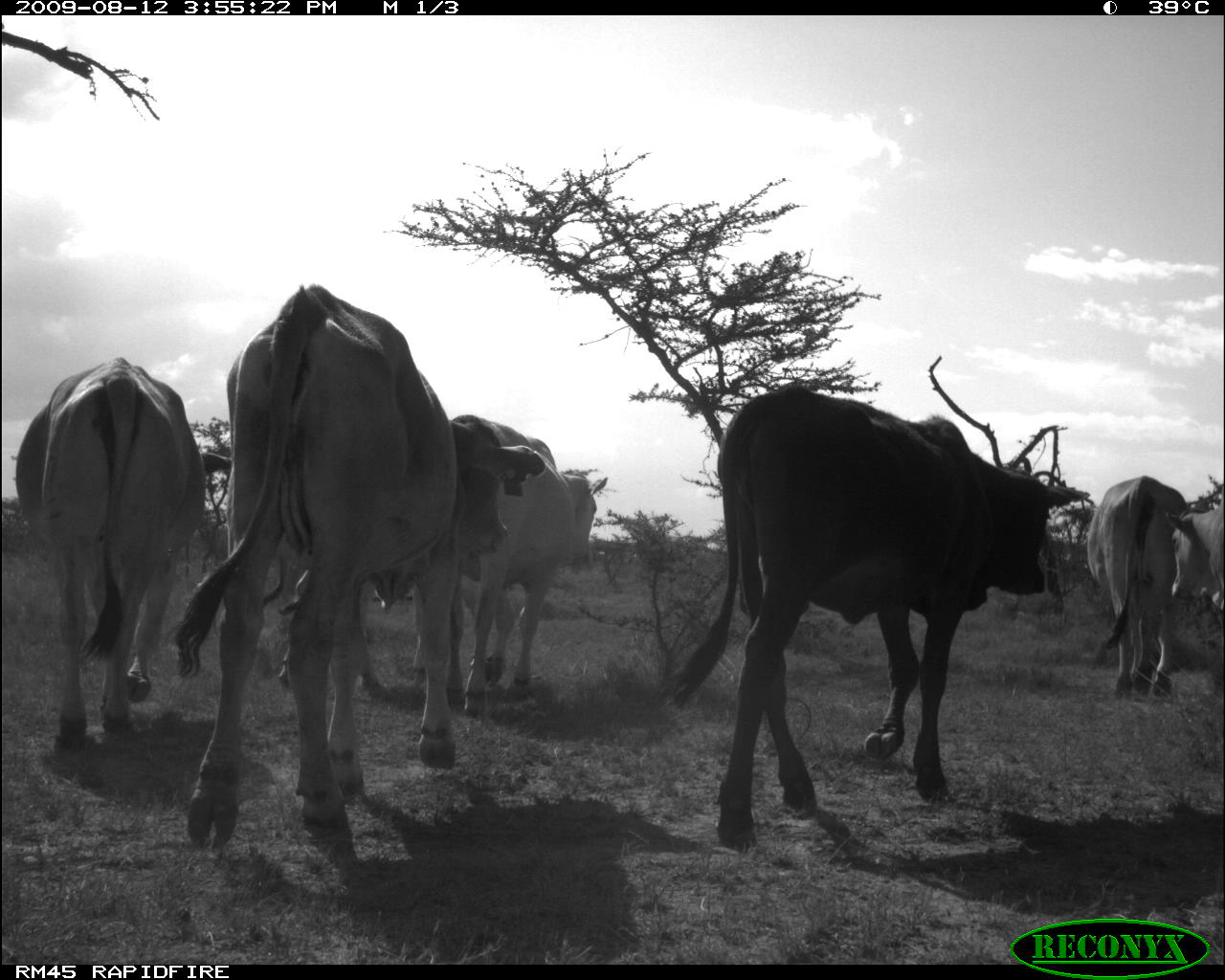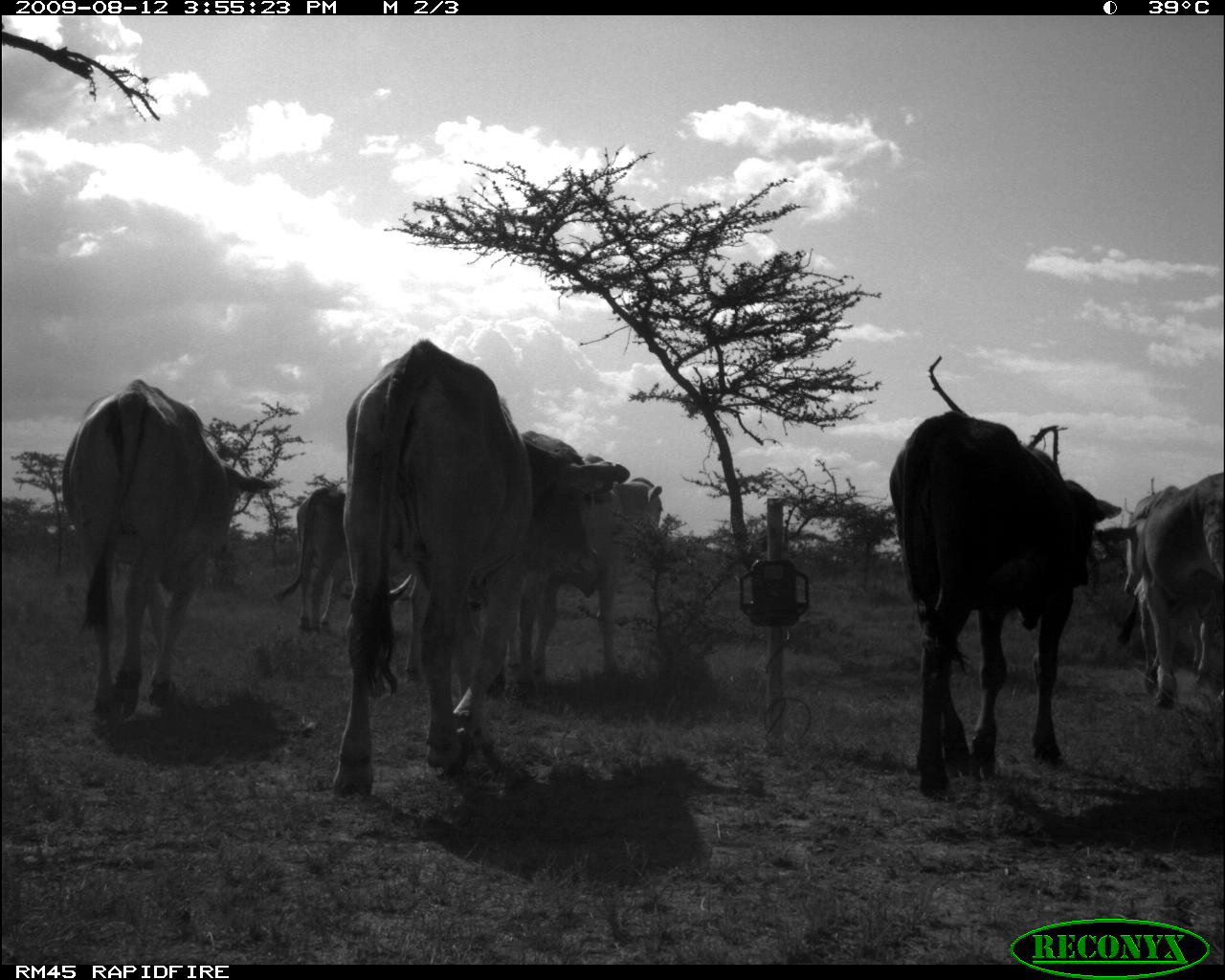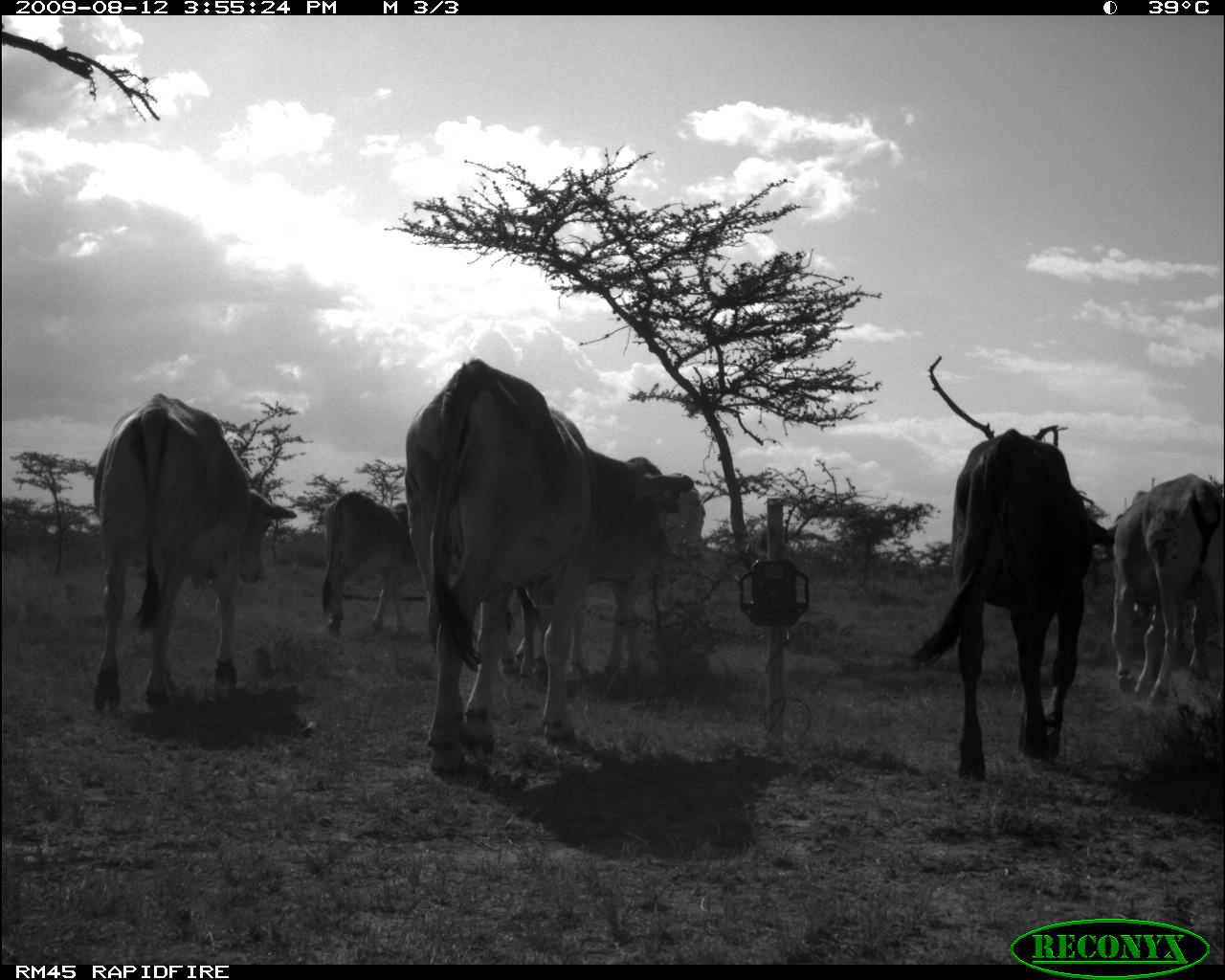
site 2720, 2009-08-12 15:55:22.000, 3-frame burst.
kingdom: Animalia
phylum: Chordata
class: Mammalia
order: Artiodactyla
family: Bovidae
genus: Bos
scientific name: Bos taurus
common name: domestic cattle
Bos taurus (domestic cattle), count 6.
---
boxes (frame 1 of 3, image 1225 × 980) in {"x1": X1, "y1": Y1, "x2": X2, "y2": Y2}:
bos taurus: {"x1": 173, "y1": 284, "x2": 546, "y2": 846}; {"x1": 667, "y1": 383, "x2": 1091, "y2": 852}; {"x1": 14, "y1": 357, "x2": 231, "y2": 749}; {"x1": 410, "y1": 415, "x2": 609, "y2": 718}; {"x1": 262, "y1": 552, "x2": 426, "y2": 697}; {"x1": 1088, "y1": 476, "x2": 1189, "y2": 699}; {"x1": 1169, "y1": 500, "x2": 1224, "y2": 612}